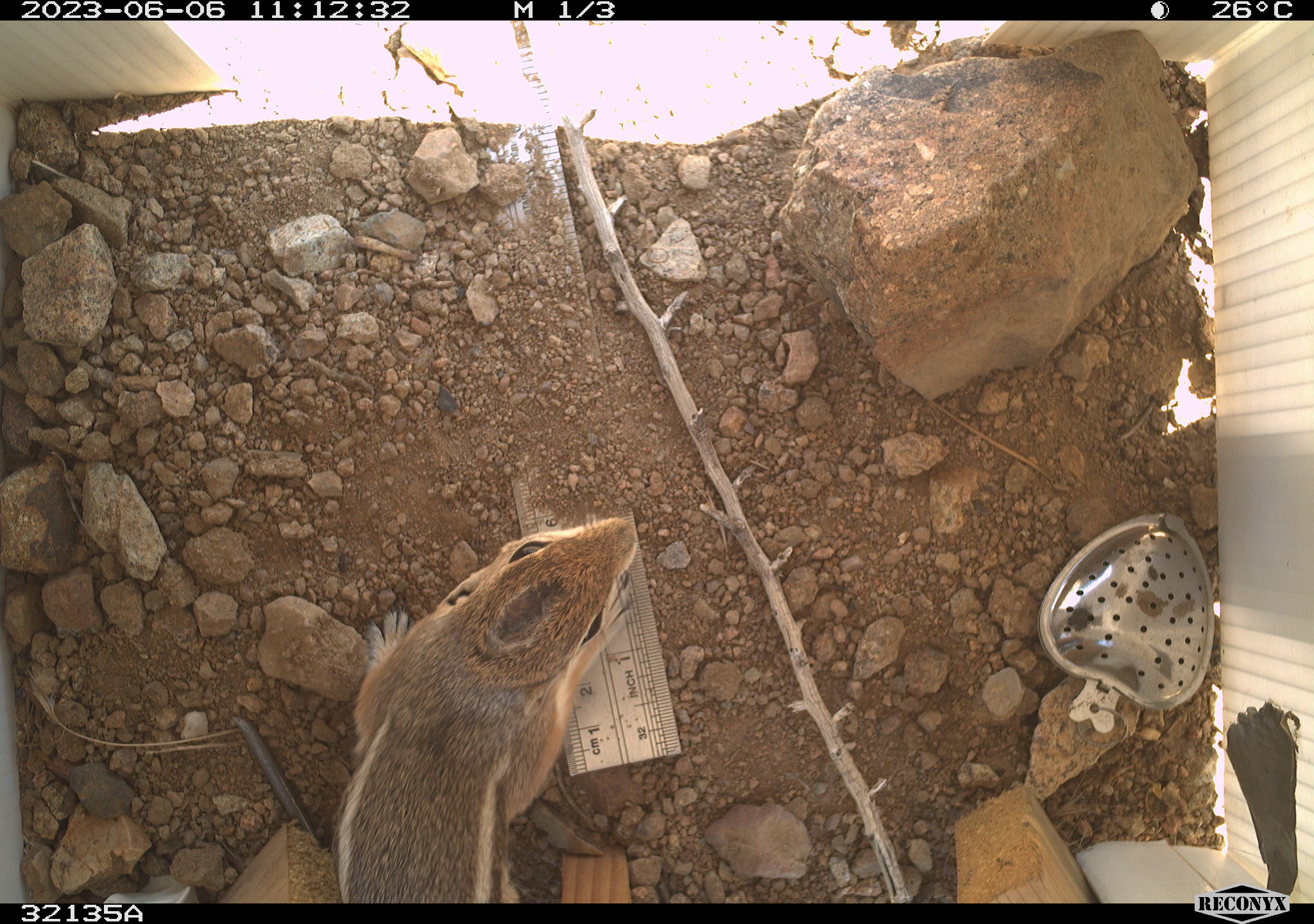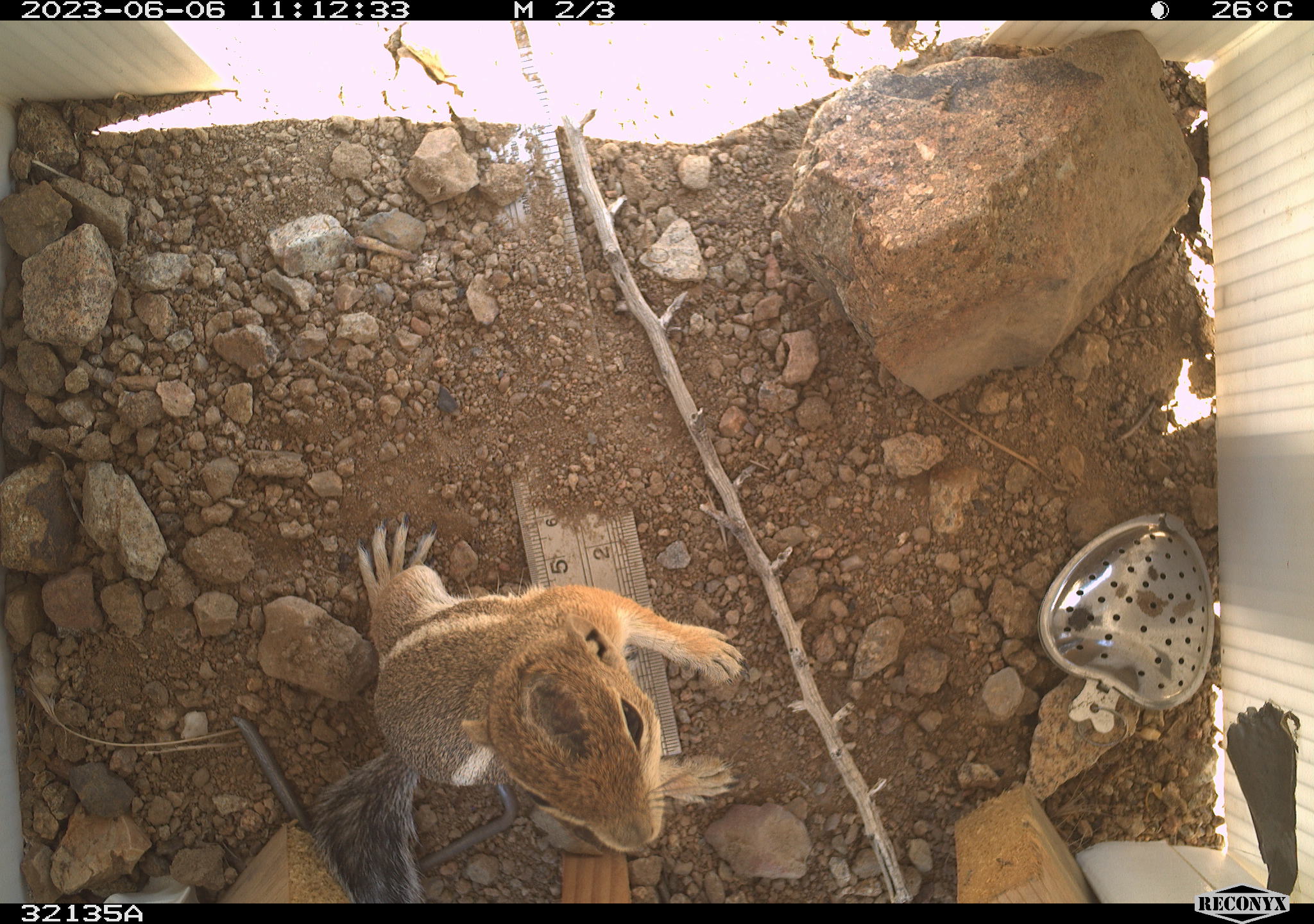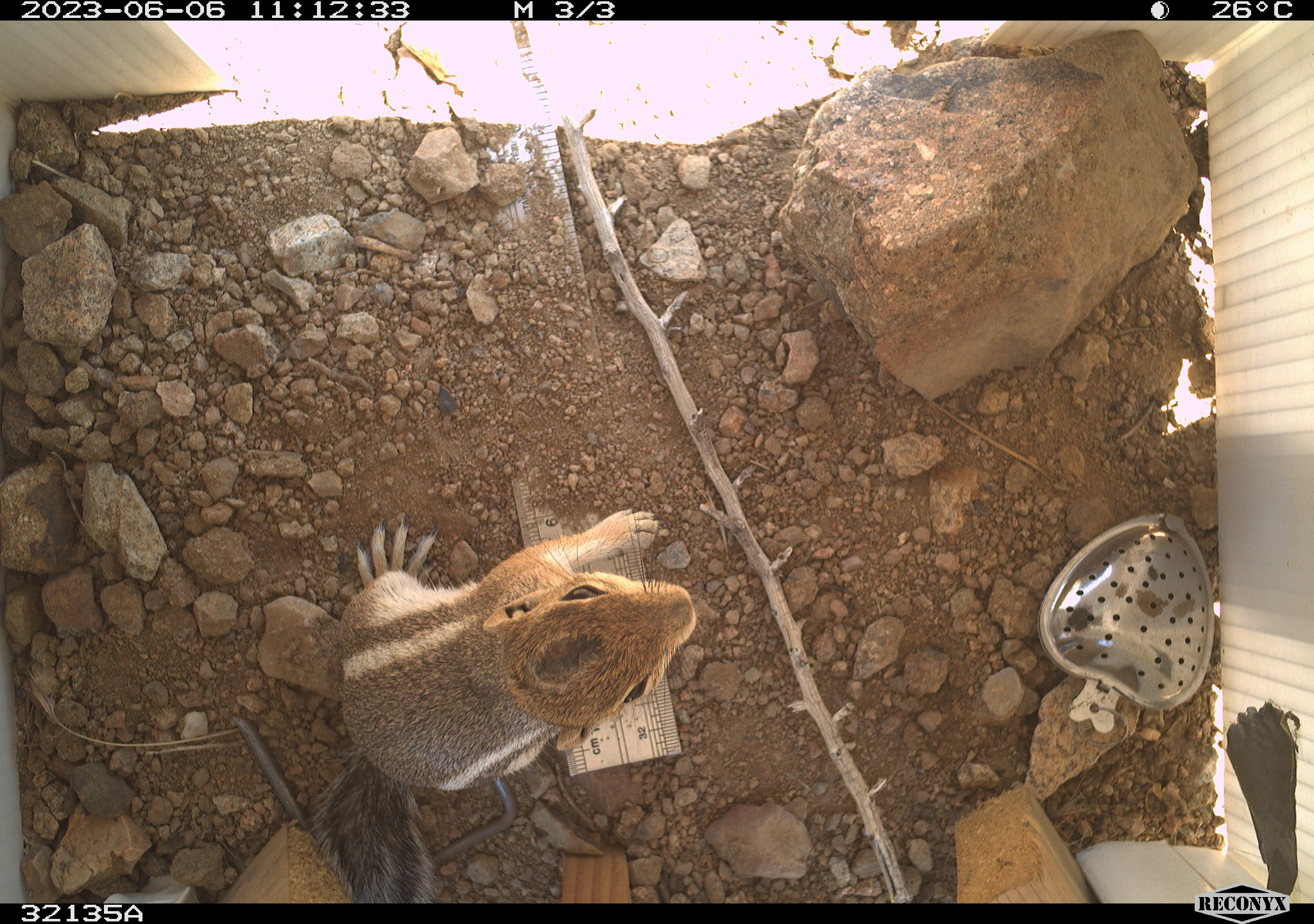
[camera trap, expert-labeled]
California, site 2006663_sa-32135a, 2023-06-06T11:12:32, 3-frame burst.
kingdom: Animalia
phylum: Chordata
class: Mammalia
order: Rodentia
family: Sciuridae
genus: Ammospermophilus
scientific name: Ammospermophilus leucurus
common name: white-tailed antelope squirrel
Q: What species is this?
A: White-tailed antelope squirrel (Ammospermophilus leucurus).